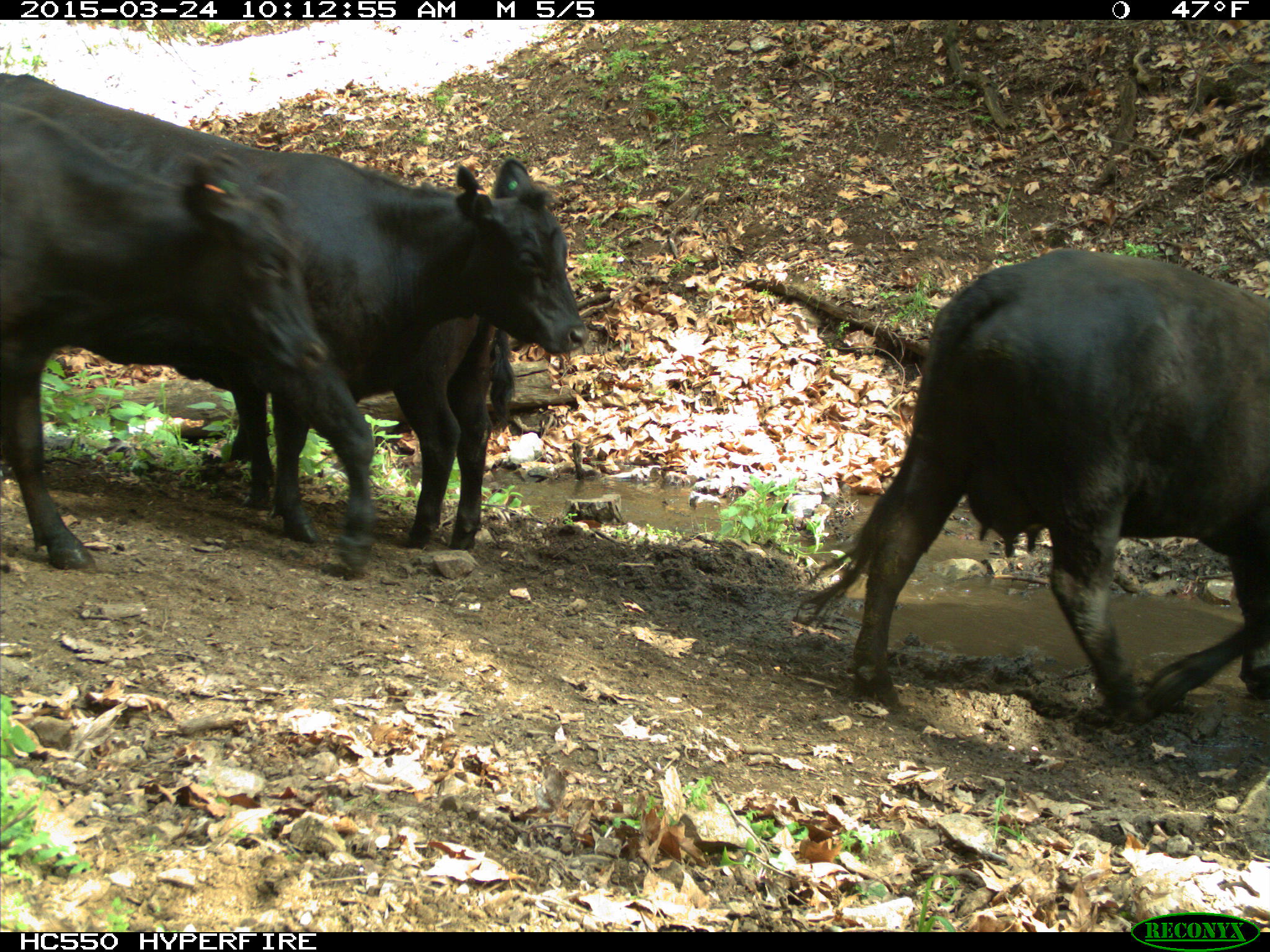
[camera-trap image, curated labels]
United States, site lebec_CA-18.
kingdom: Animalia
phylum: Chordata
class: Mammalia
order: Artiodactyla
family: Bovidae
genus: Bos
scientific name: Bos taurus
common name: domestic cow